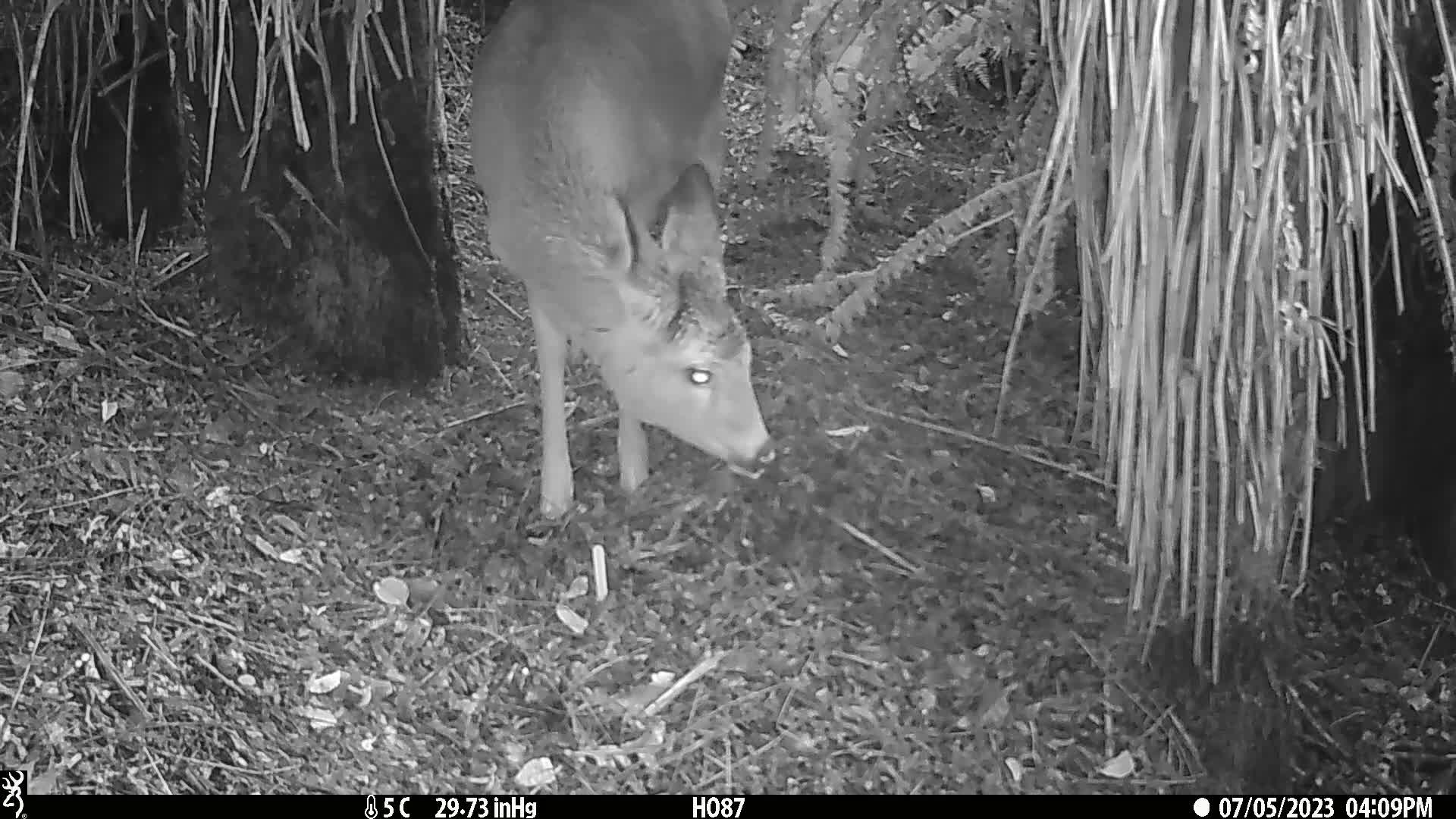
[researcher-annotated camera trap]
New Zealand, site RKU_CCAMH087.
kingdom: Animalia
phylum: Chordata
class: Mammalia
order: Artiodactyla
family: Cervidae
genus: Odocoileus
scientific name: Odocoileus virginianus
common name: white-tailed deer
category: white tailed deer